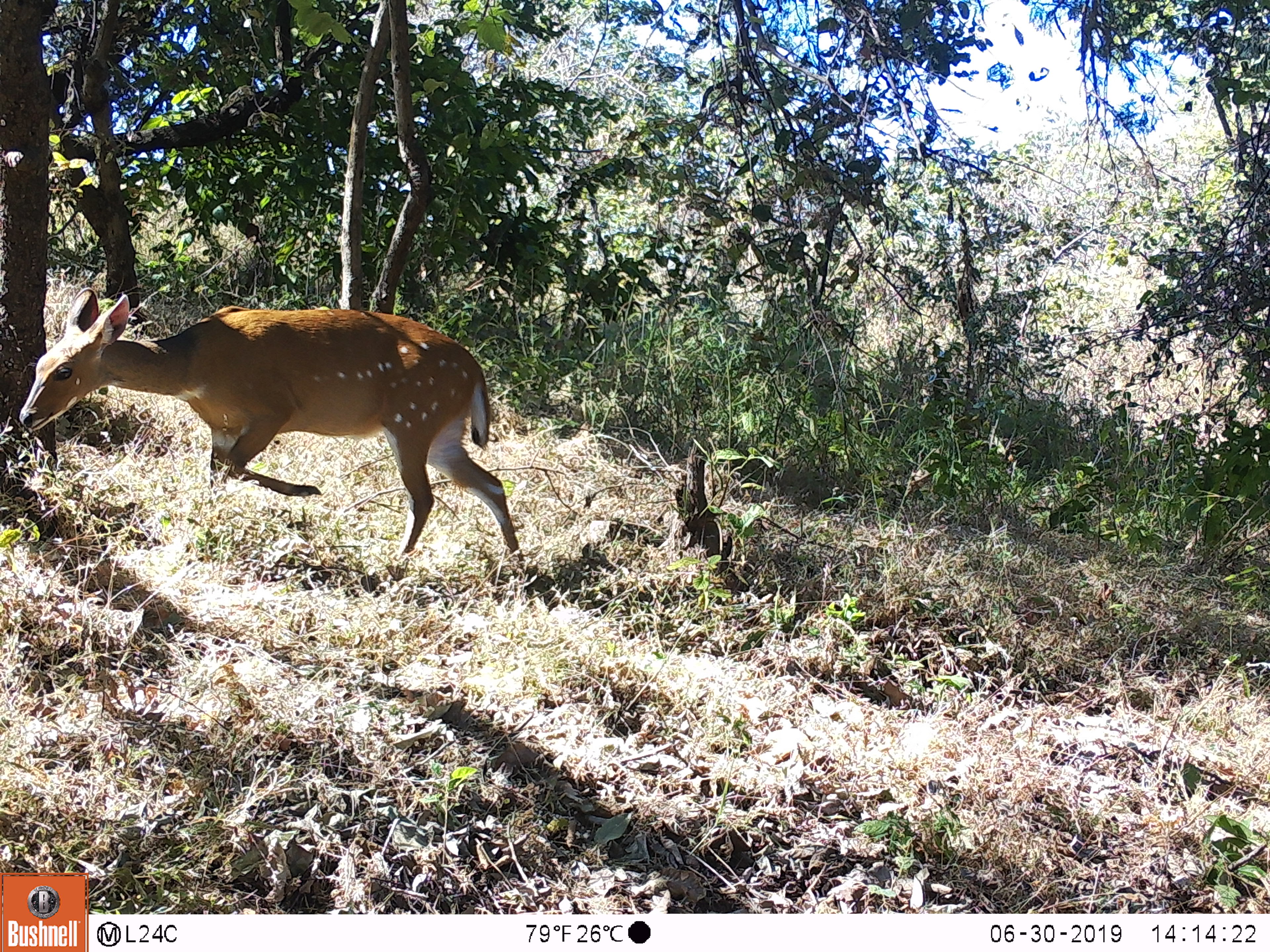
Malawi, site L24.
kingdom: Animalia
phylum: Chordata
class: Mammalia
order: Artiodactyla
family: Bovidae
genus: Tragelaphus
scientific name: Tragelaphus sylvaticus sylvaticus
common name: cape bushbuck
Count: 1.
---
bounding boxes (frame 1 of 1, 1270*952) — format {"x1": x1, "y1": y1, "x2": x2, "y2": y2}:
cape bushbuck: {"x1": 19, "y1": 276, "x2": 545, "y2": 586}